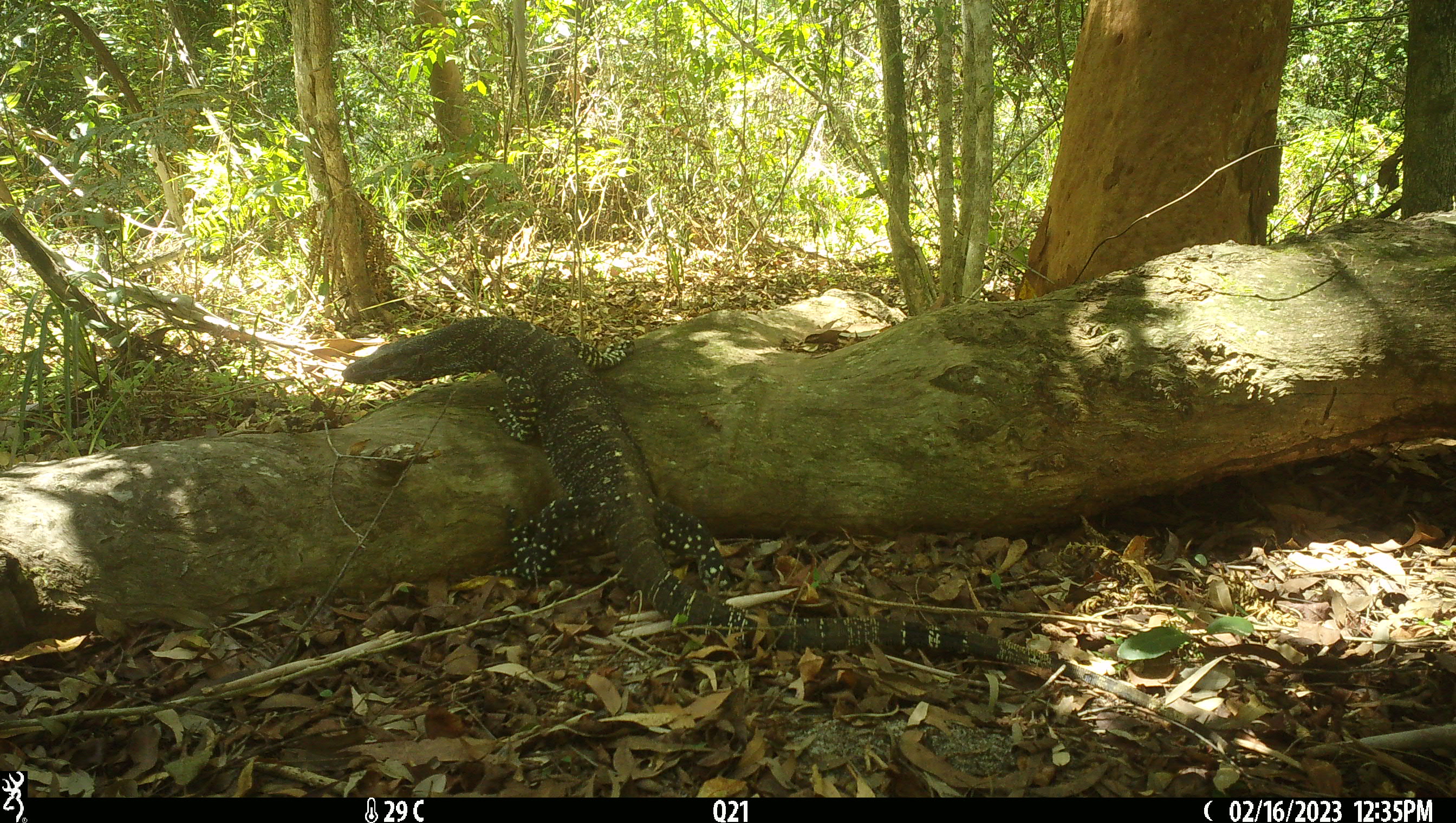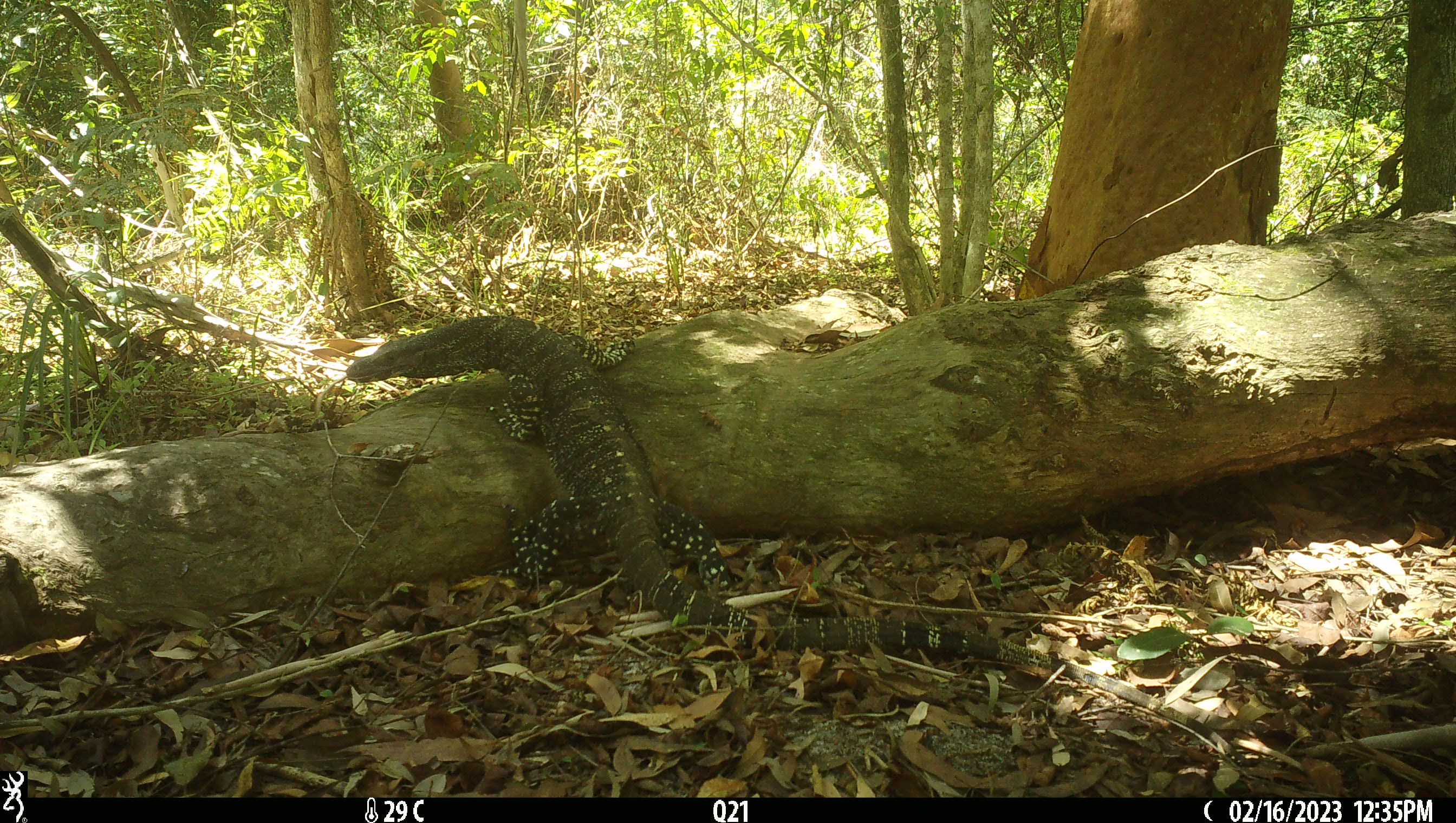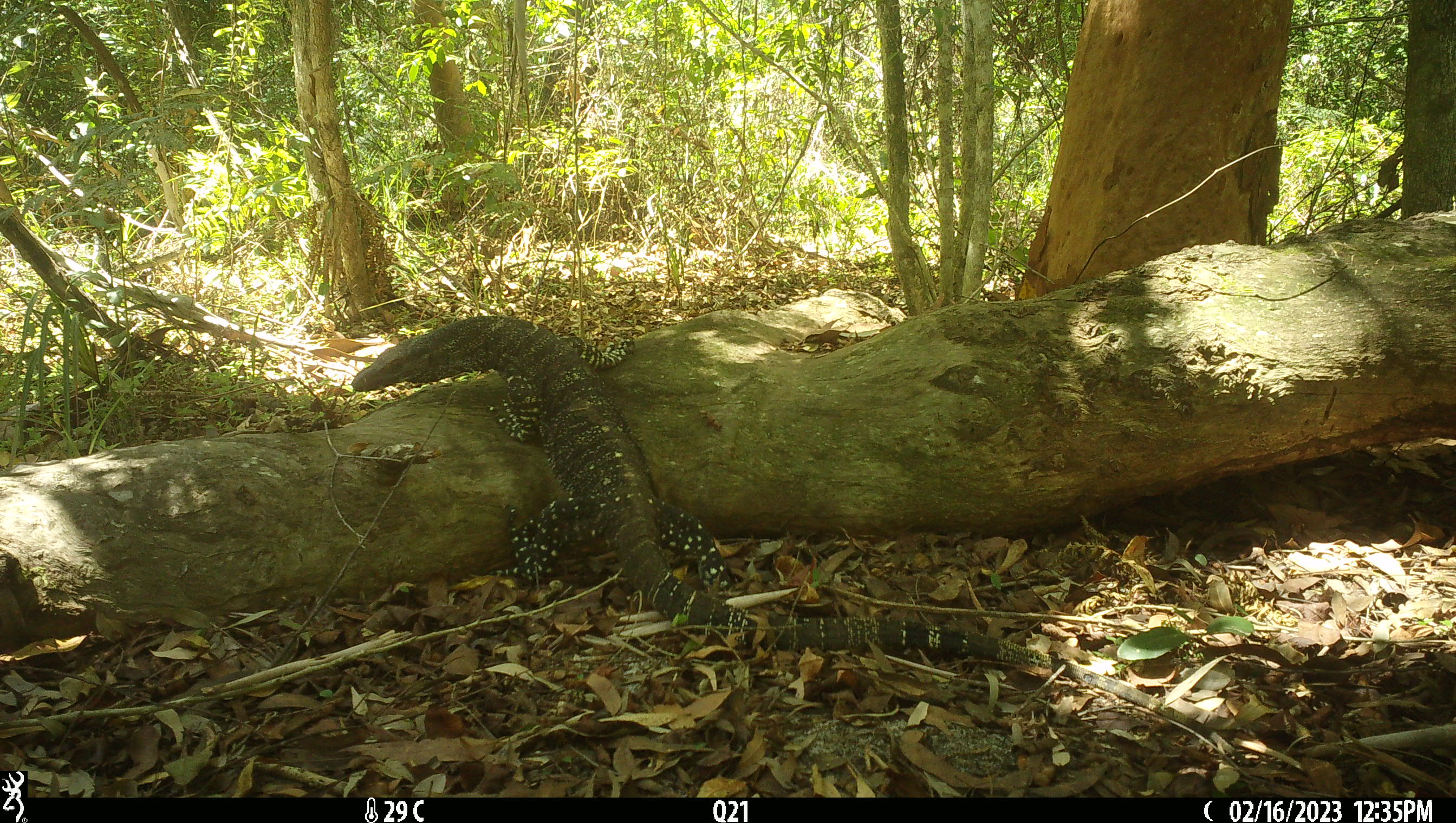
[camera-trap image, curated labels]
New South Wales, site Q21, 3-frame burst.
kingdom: Animalia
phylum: Chordata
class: Reptilia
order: Squamata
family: Varanidae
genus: Varanus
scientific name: Varanus varius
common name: lace monitor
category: goanna